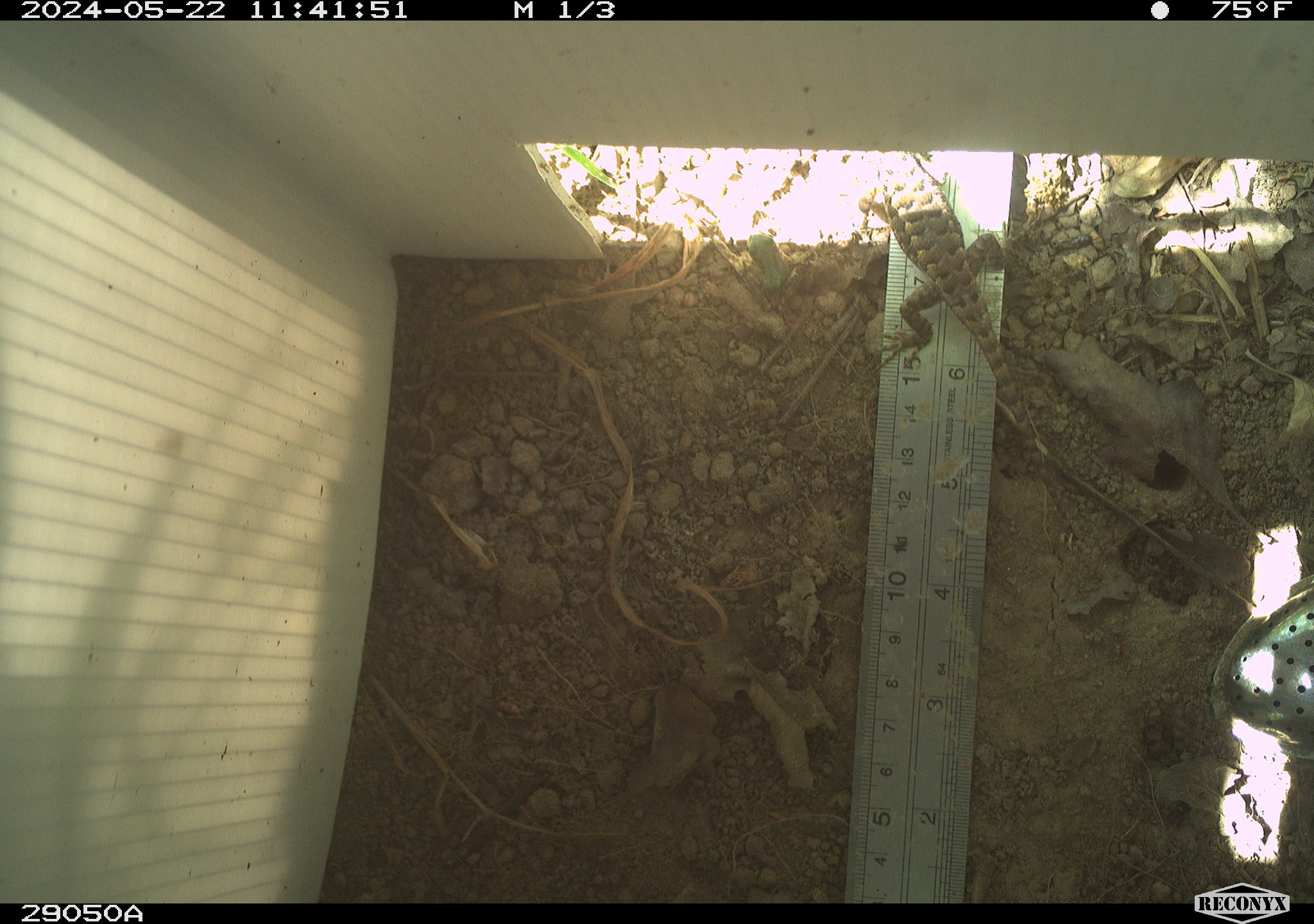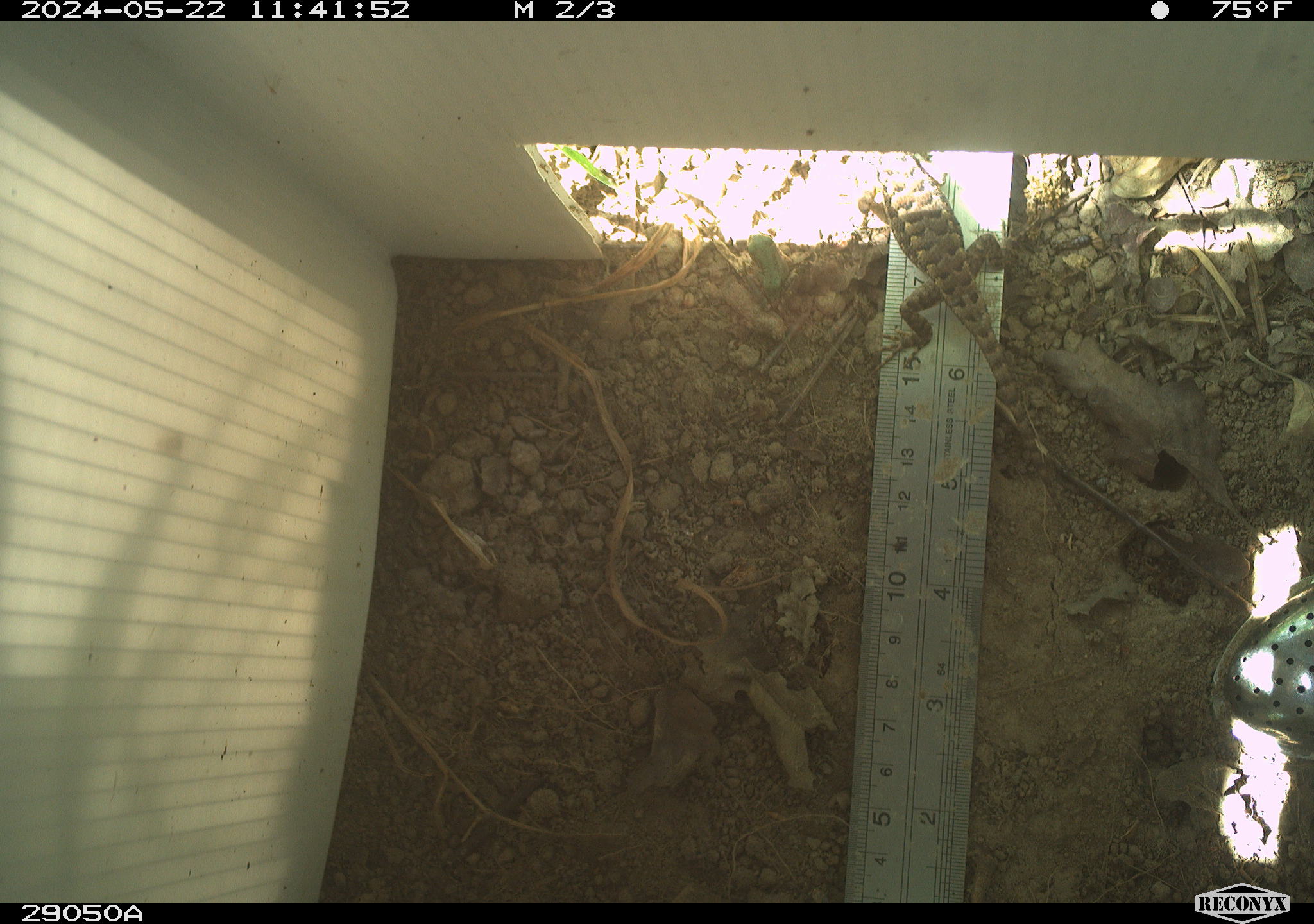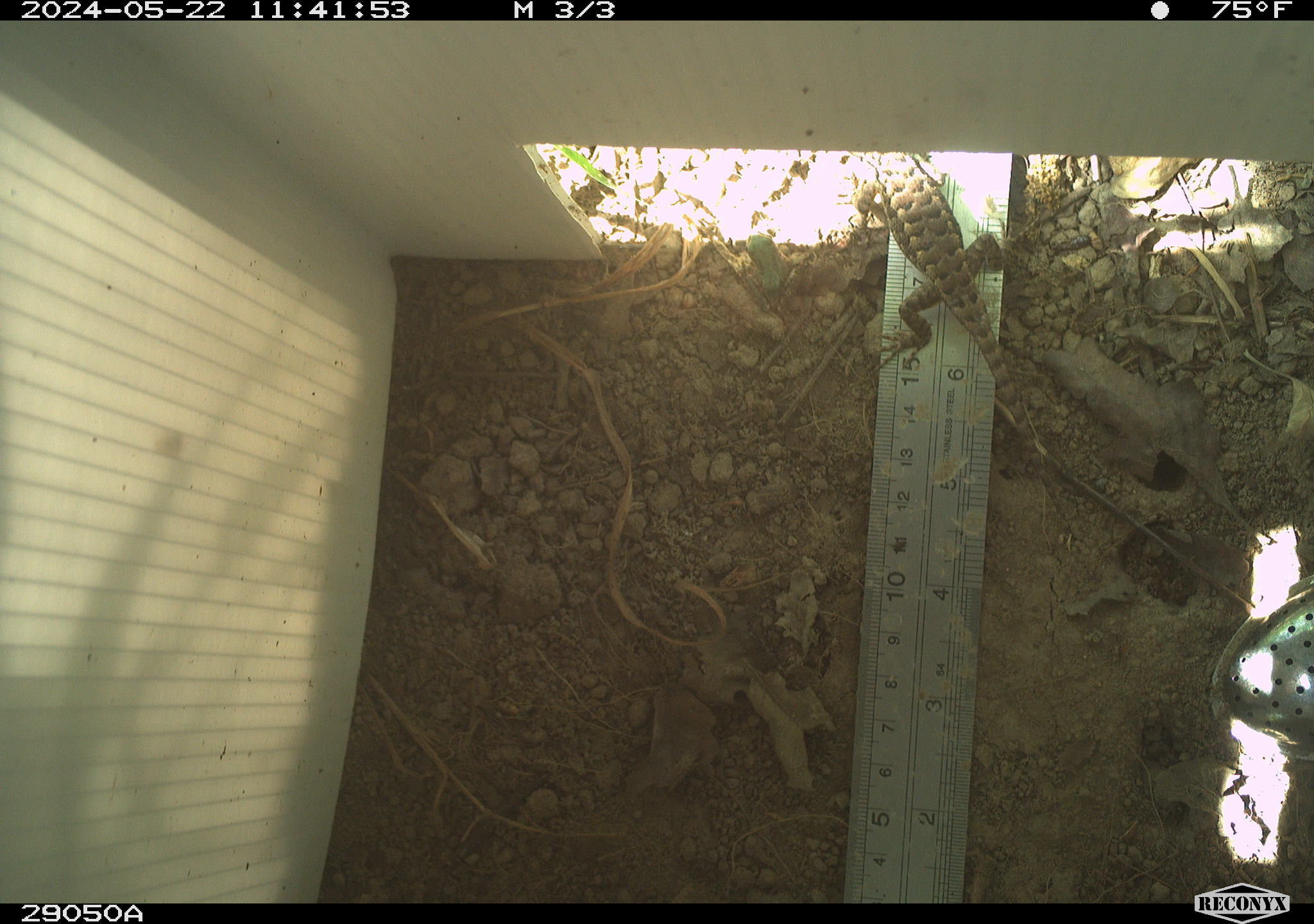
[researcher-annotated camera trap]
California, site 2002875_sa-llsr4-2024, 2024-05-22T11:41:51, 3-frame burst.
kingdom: Animalia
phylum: Chordata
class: Reptilia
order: Squamata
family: Phrynosomatidae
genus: Sceloporus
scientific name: Sceloporus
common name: spiny lizards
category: sceloporus species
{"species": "sceloporus species (spiny lizards) (Sceloporus)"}